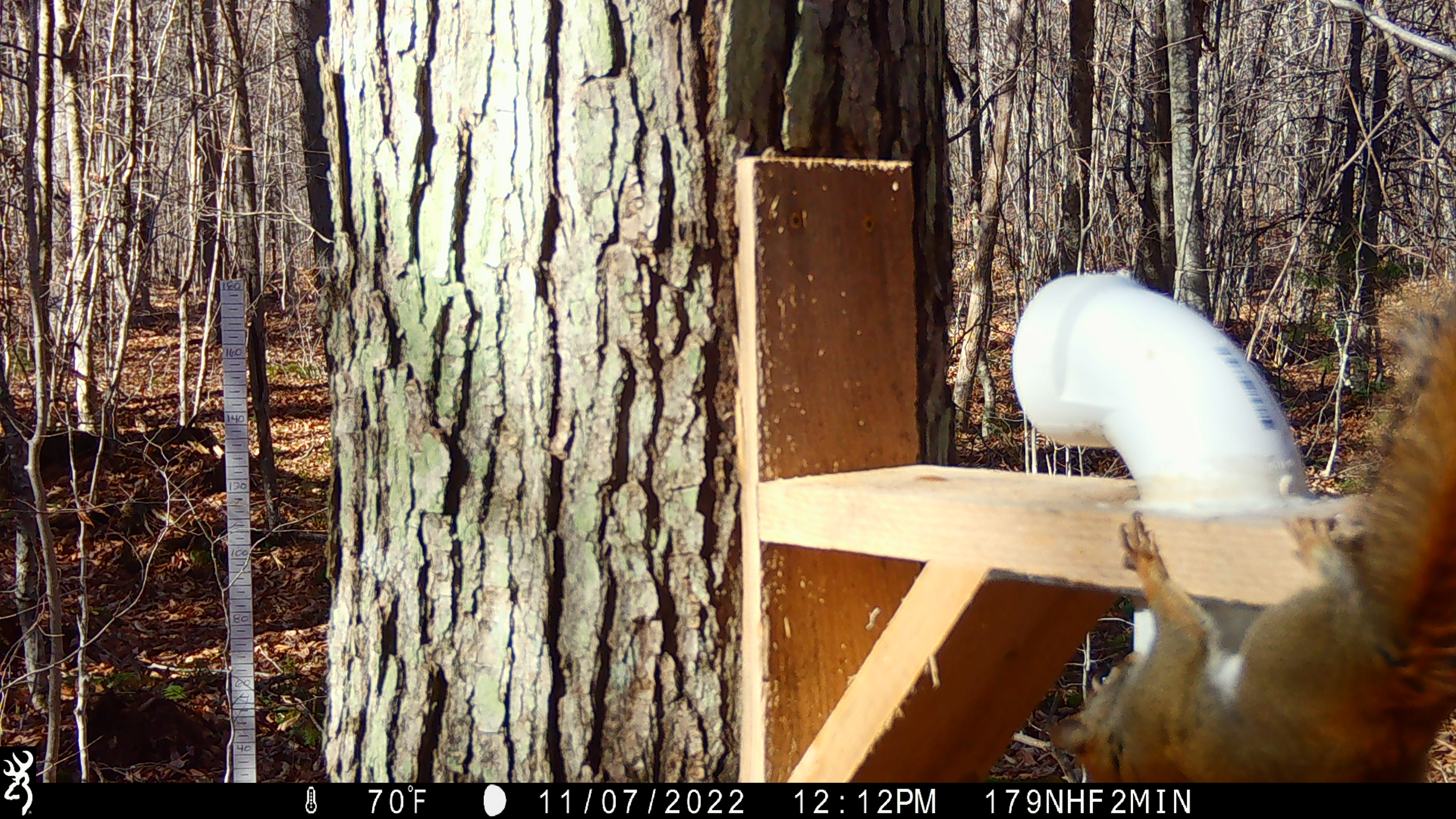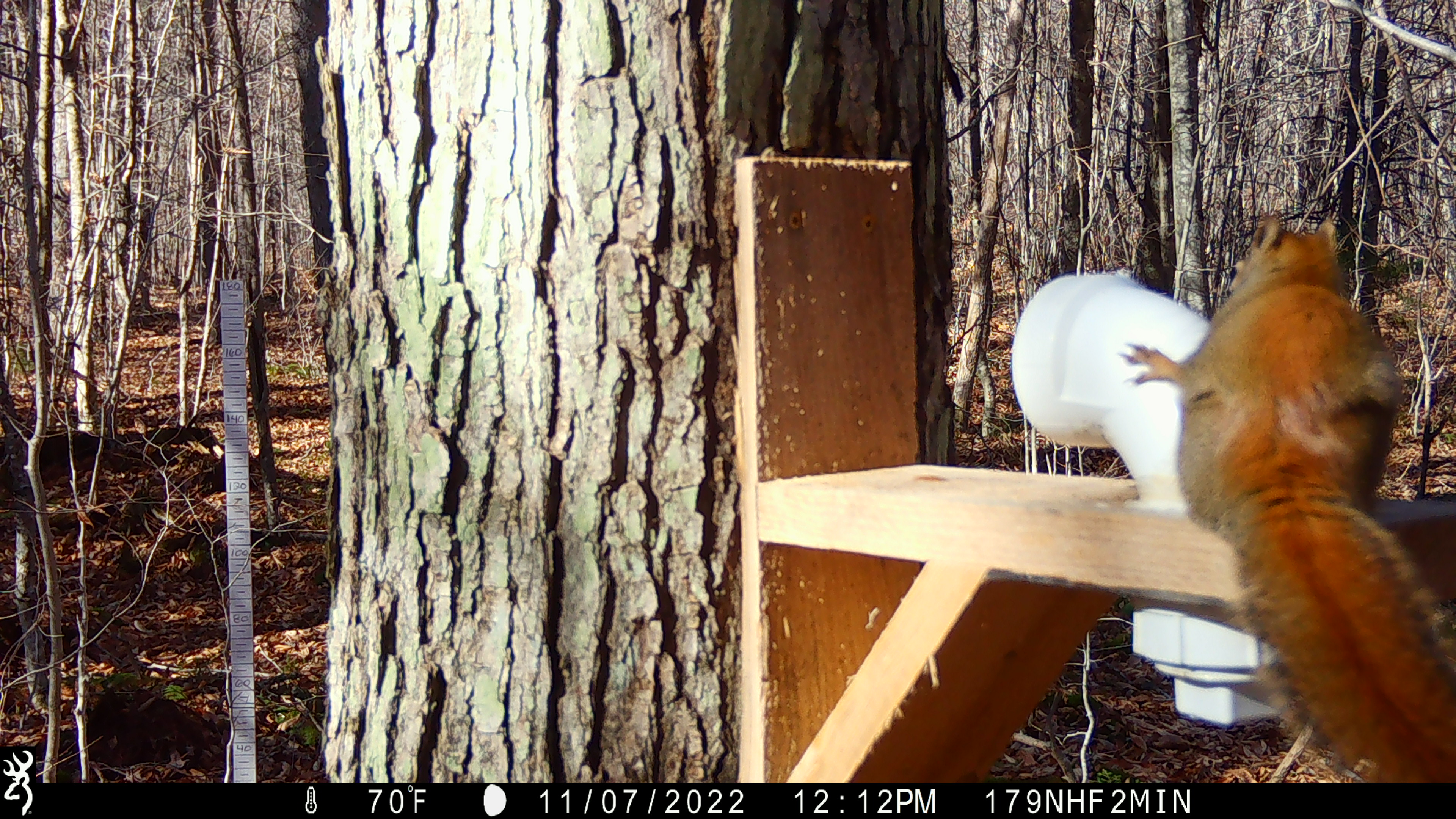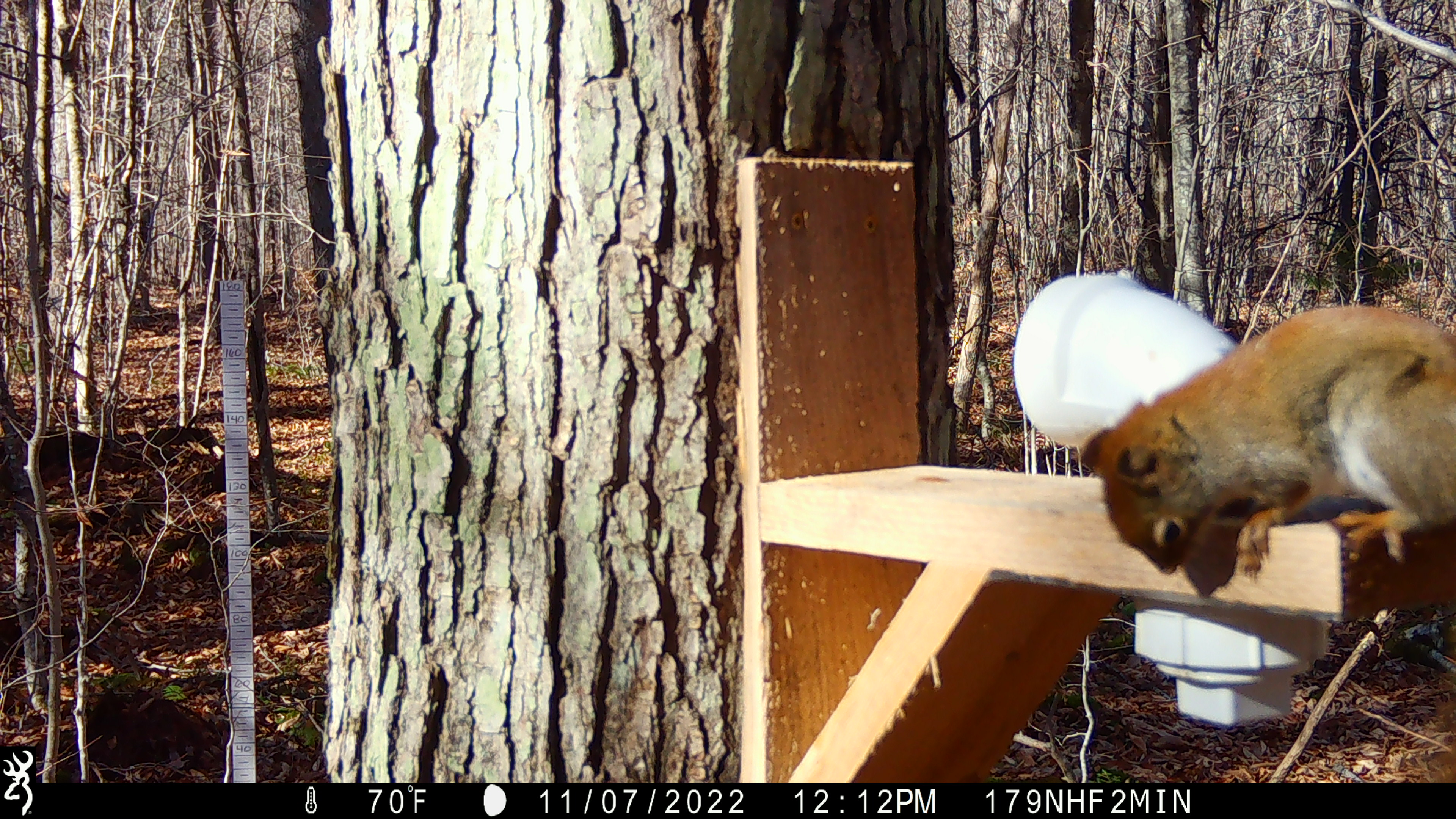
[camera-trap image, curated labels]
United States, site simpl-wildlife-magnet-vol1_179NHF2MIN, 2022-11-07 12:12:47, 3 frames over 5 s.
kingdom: Animalia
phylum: Chordata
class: Mammalia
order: Rodentia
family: Sciuridae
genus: Tamiasciurus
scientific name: Tamiasciurus hudsonicus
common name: red squirrel